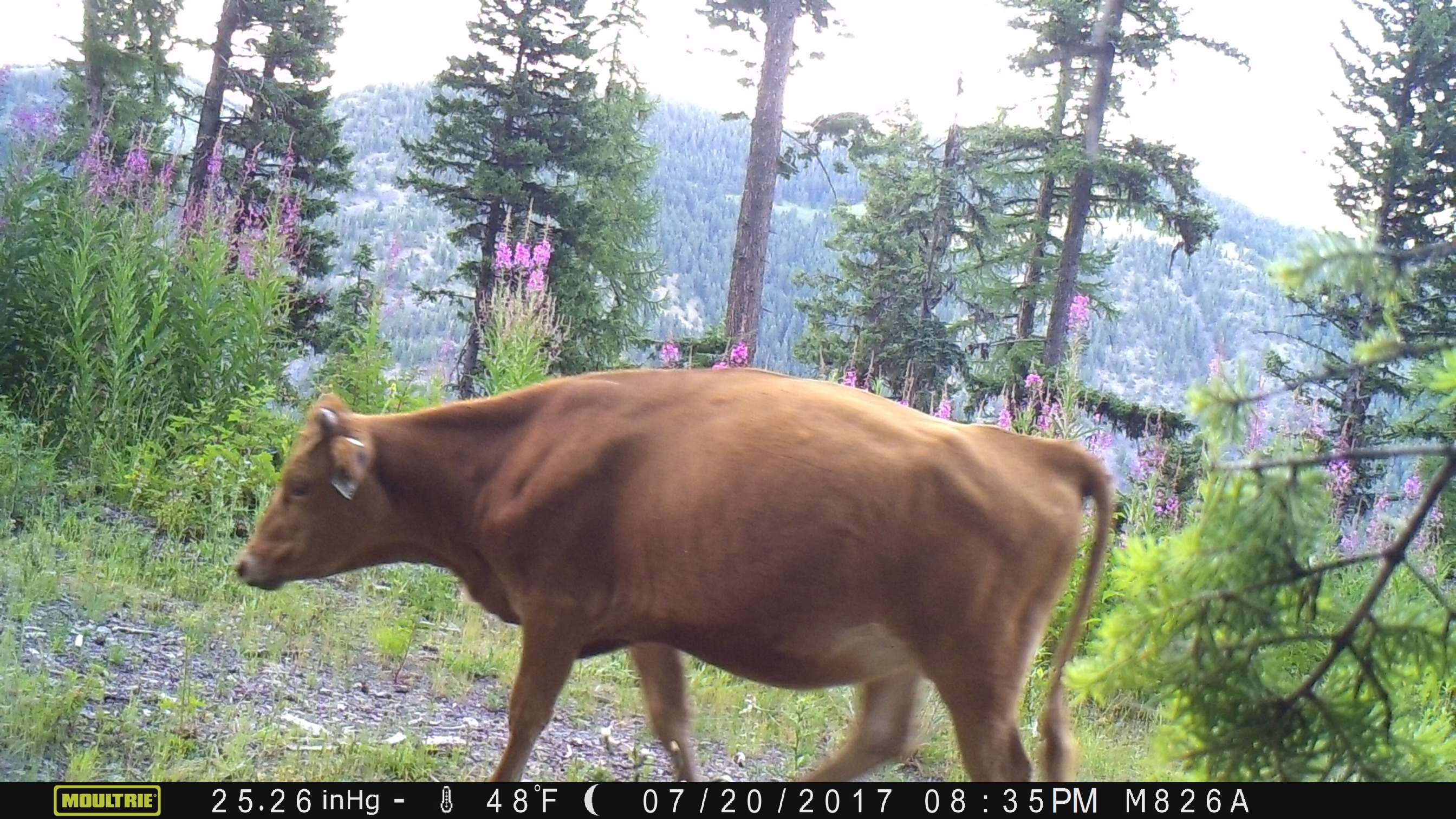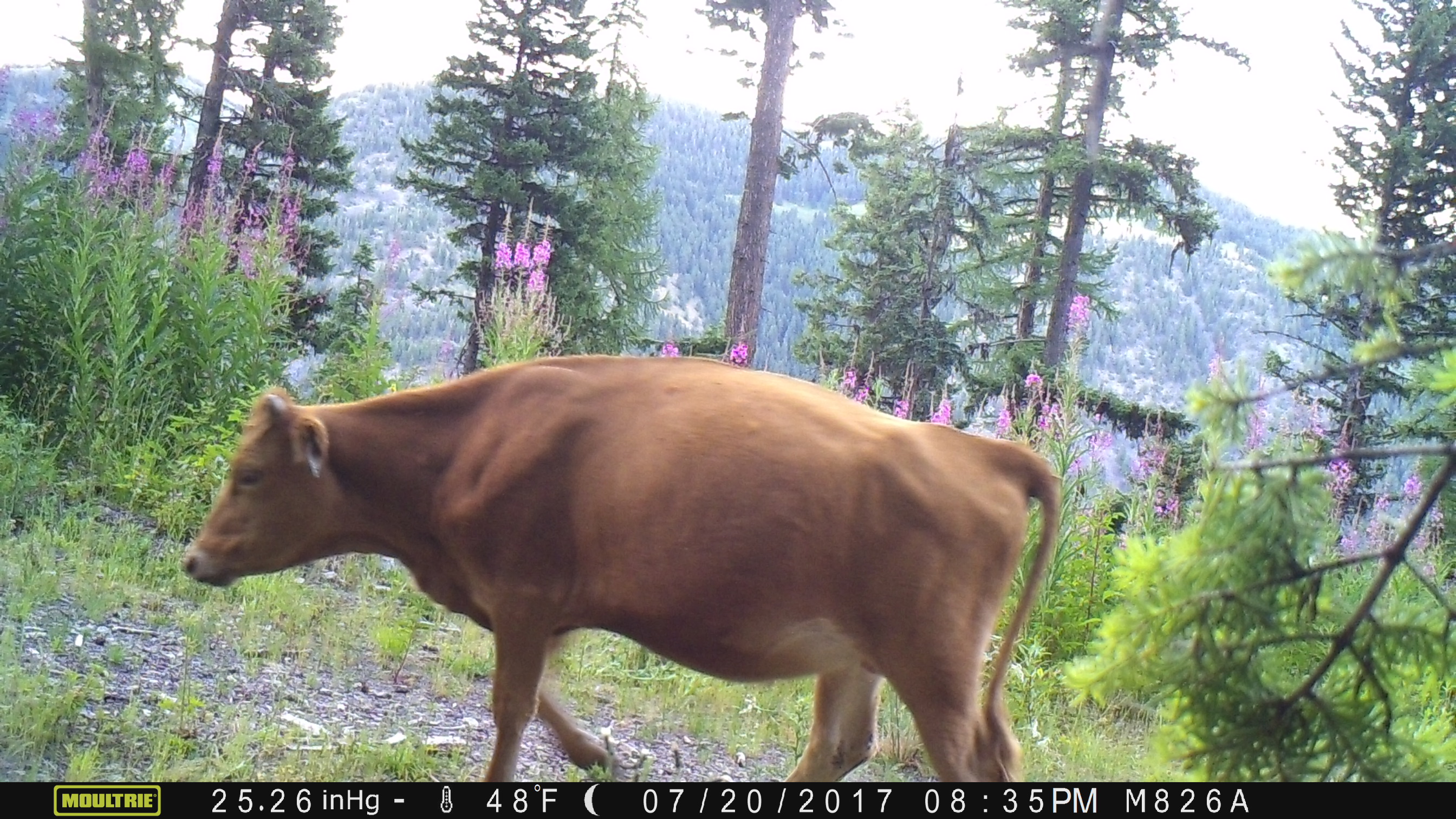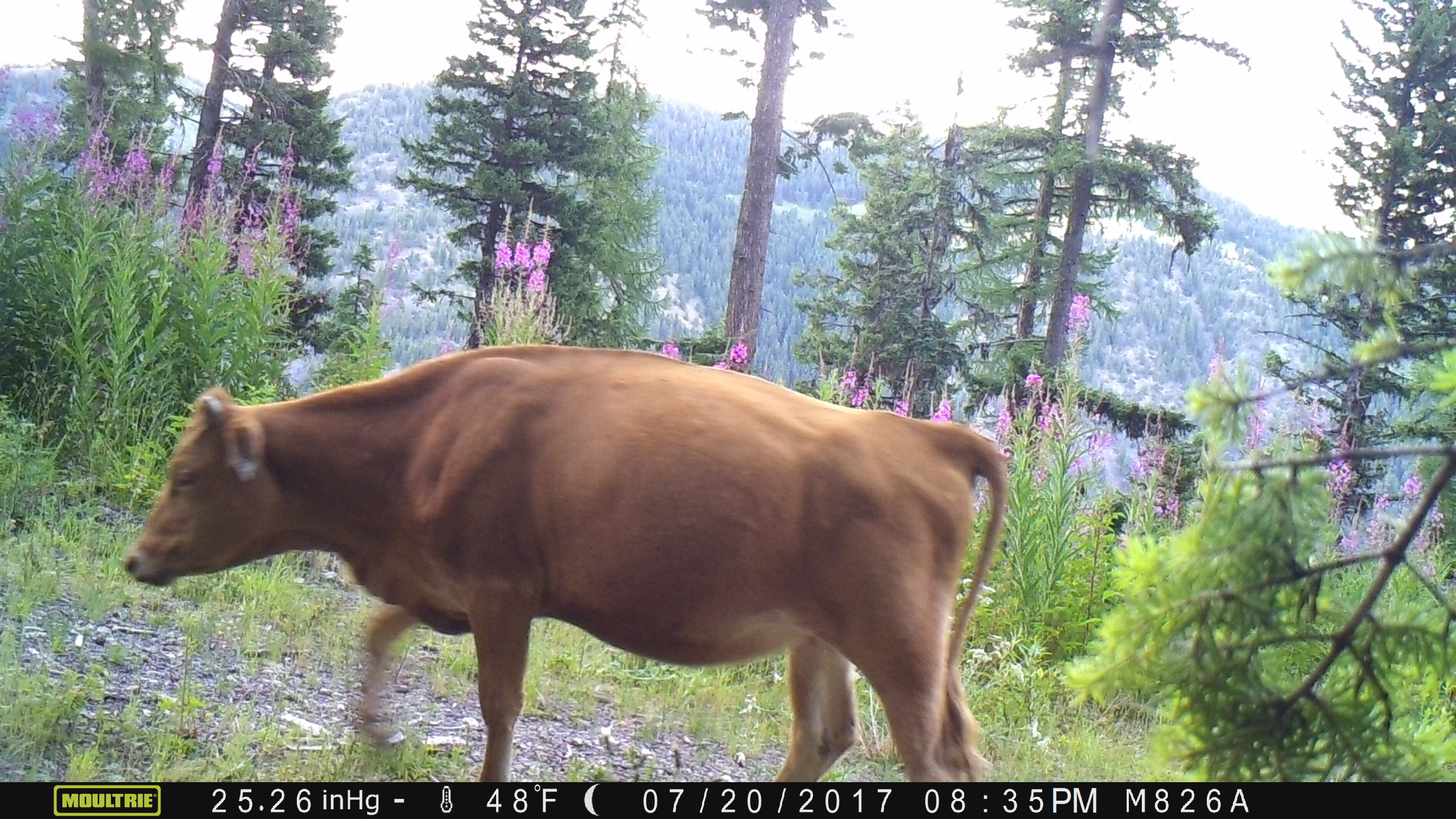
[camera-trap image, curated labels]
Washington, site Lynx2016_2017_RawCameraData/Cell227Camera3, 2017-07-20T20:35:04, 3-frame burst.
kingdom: Animalia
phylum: Chordata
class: Mammalia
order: Artiodactyla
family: Bovidae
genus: Bos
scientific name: Bos taurus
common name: domestic cattle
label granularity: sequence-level